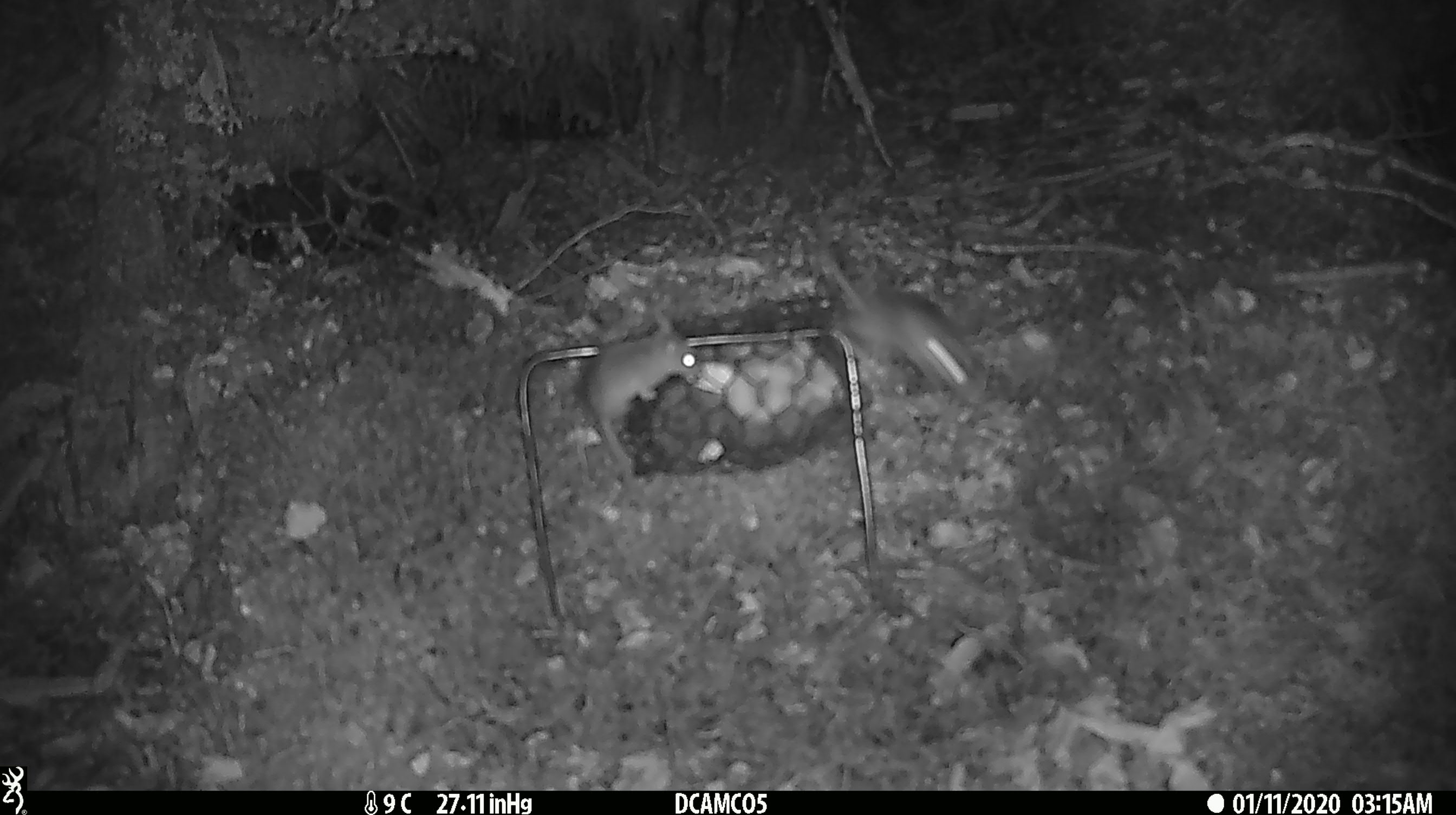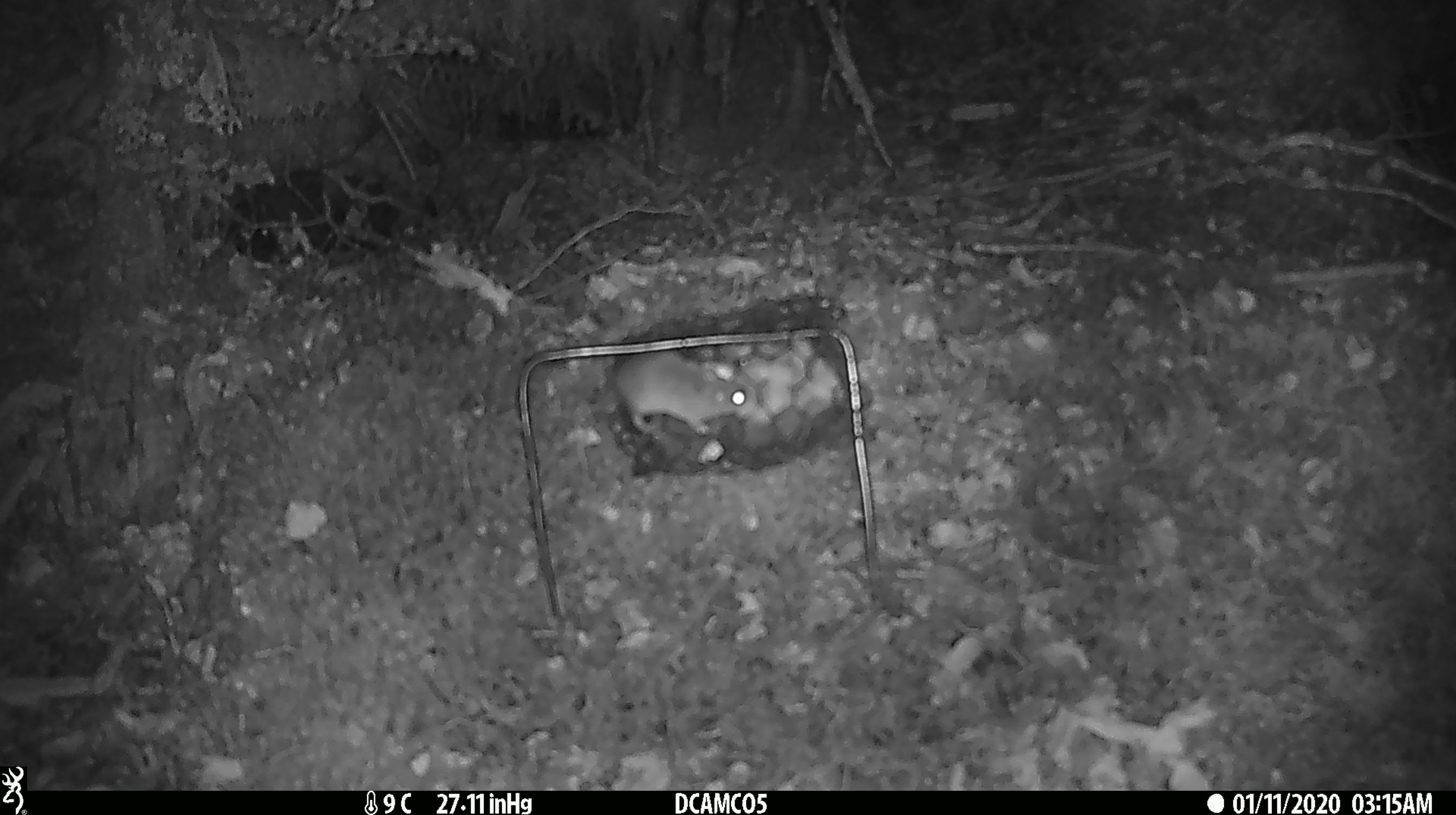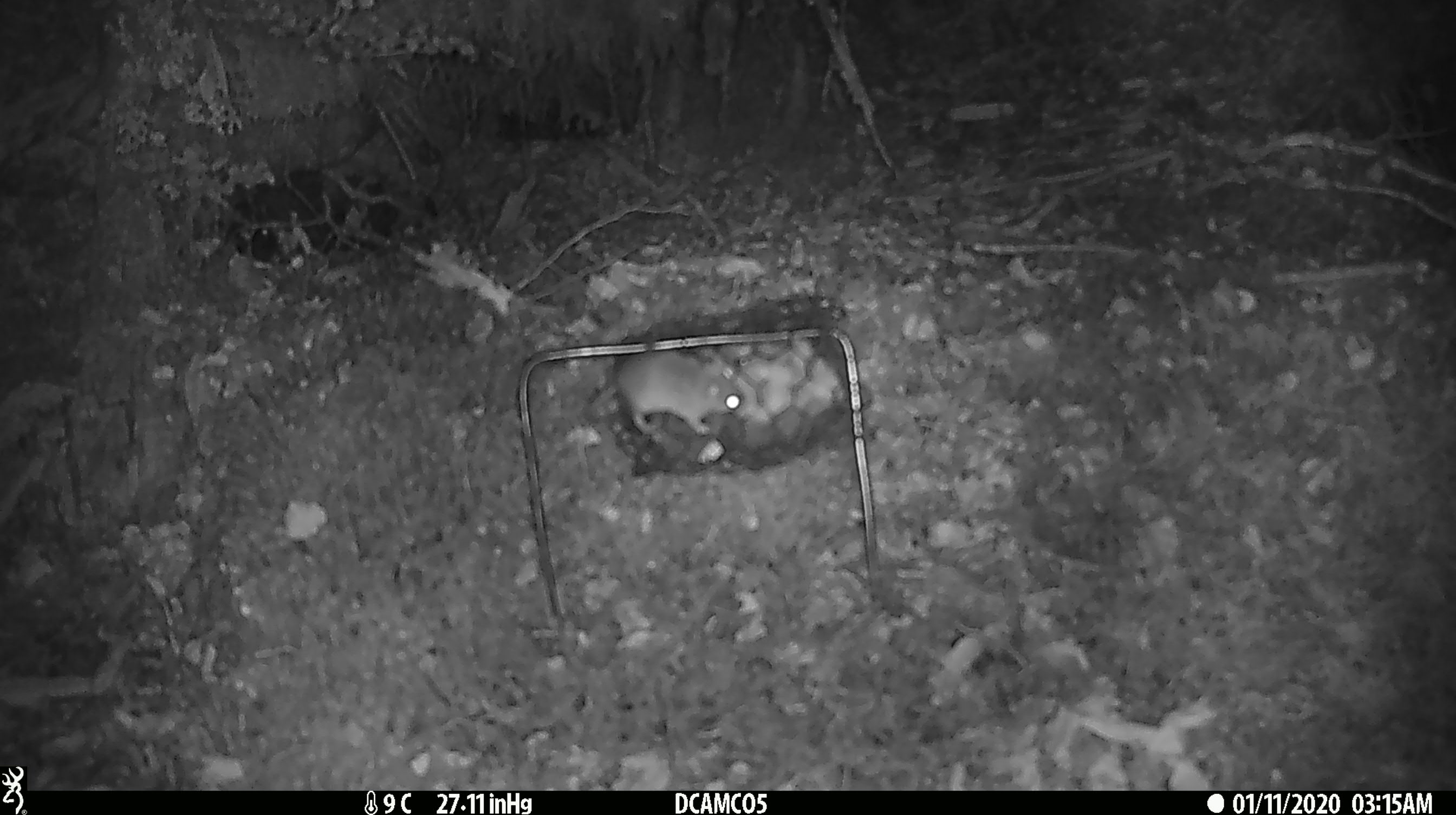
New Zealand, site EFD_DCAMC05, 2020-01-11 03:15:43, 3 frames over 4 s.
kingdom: Animalia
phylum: Chordata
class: Mammalia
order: Rodentia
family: Muridae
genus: Mus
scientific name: Mus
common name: mouse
Mouse (Mus).